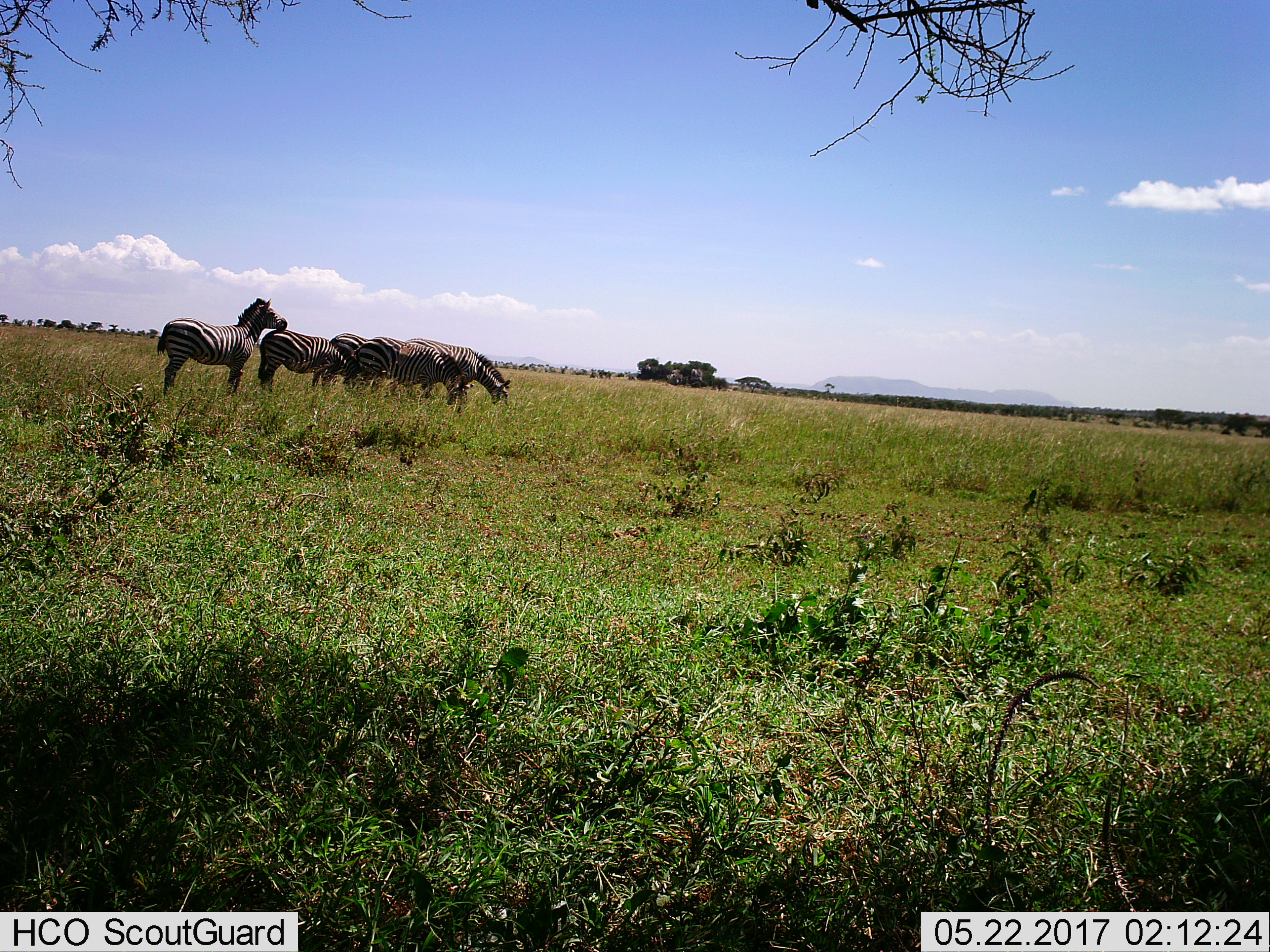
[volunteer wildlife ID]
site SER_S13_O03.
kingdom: Animalia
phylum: Chordata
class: Mammalia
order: Perissodactyla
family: Equidae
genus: Equus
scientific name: Equus quagga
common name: plains zebra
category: zebraplains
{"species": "zebraplains (plains zebra) (Equus quagga)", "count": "5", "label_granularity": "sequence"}